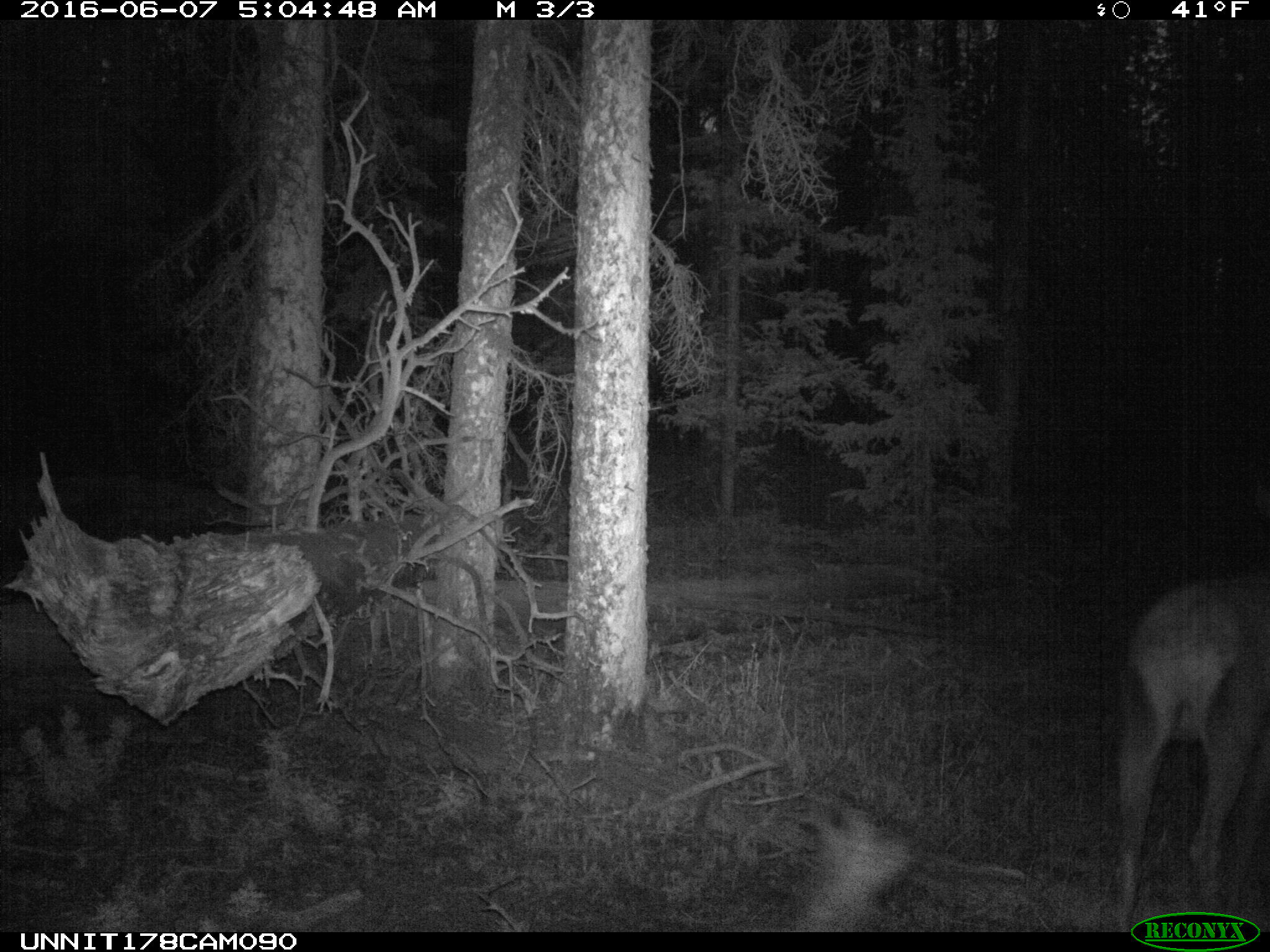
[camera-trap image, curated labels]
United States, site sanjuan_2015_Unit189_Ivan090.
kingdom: Animalia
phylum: Chordata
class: Mammalia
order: Artiodactyla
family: Cervidae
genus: Cervus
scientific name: Cervus elaphus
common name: red deer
Cervus elaphus (red deer).